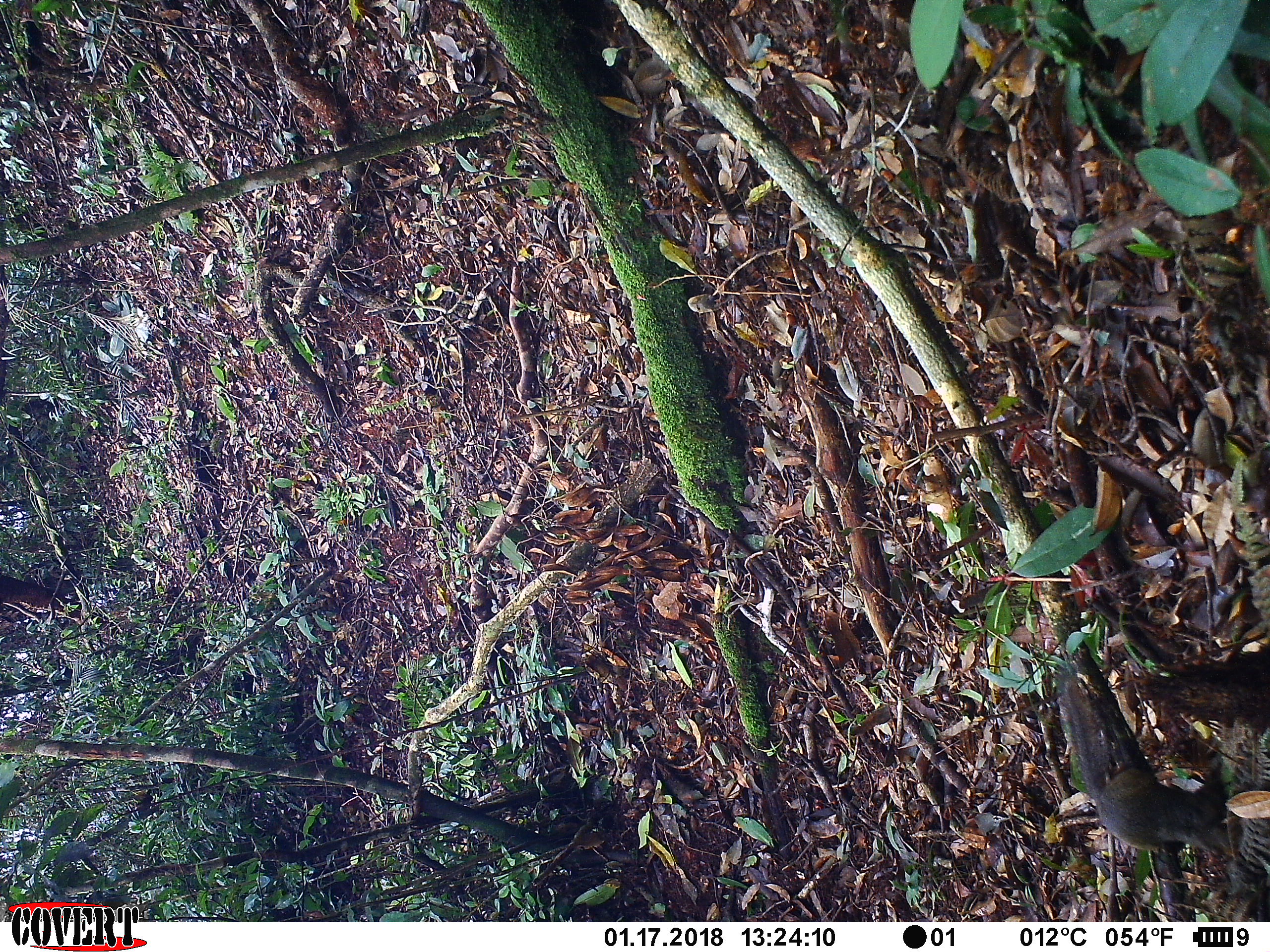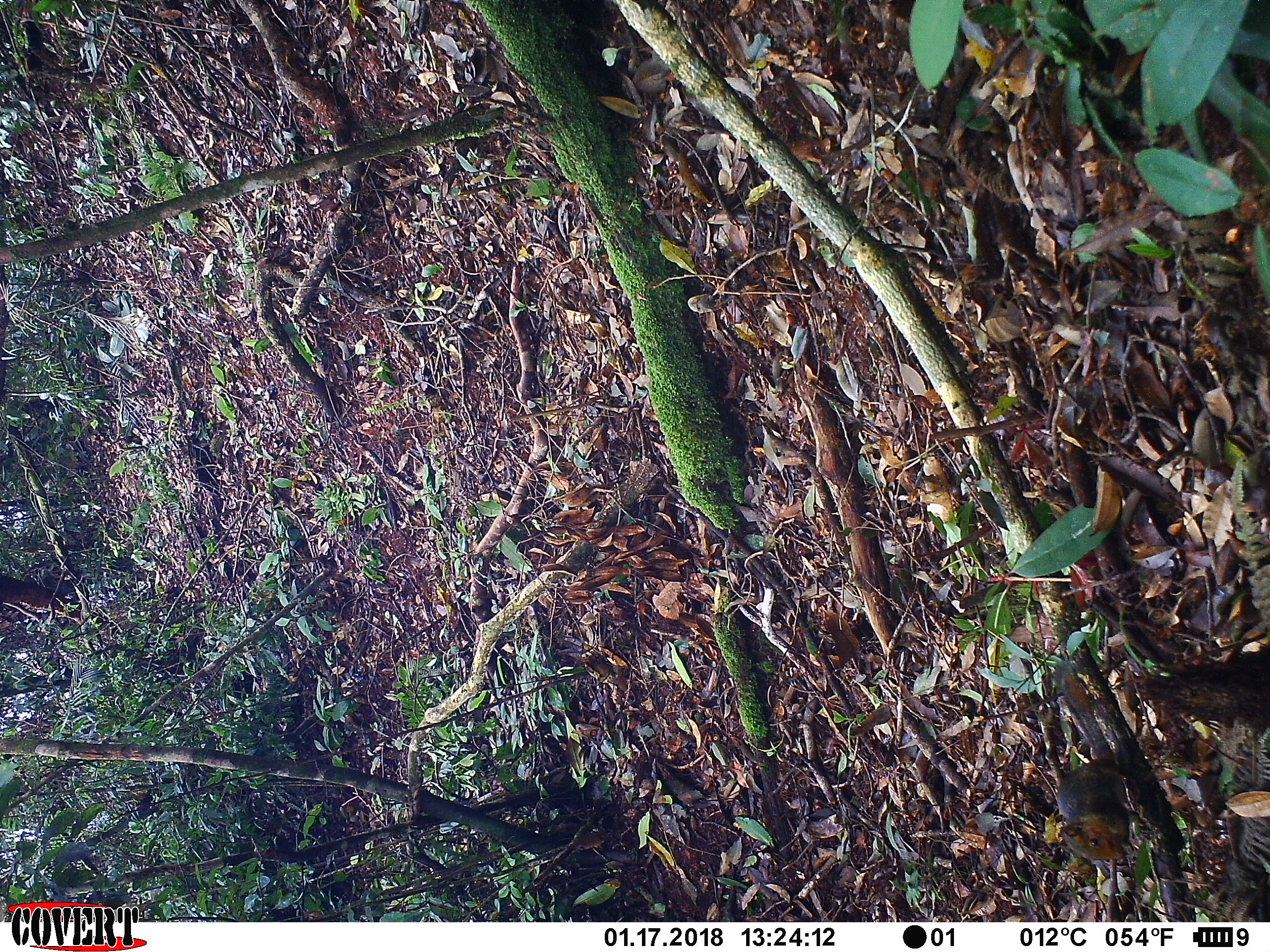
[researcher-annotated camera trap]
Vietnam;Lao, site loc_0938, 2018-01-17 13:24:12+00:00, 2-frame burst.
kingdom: Animalia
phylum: Chordata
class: Mammalia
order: Rodentia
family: Sciuridae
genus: Dremomys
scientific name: Dremomys rufigenis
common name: red-cheeked squirrel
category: red cheeked squirrel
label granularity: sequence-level